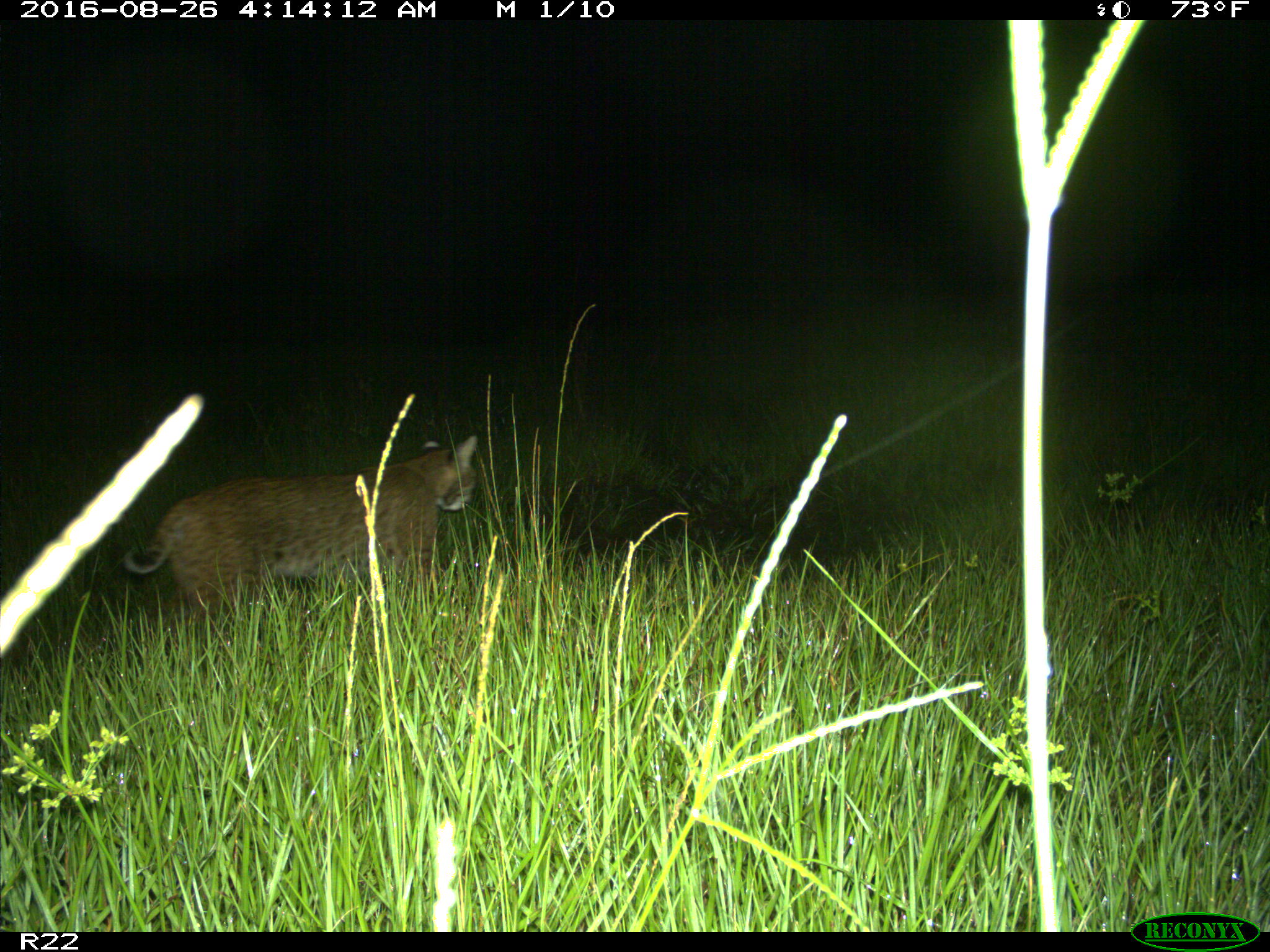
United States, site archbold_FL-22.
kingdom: Animalia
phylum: Chordata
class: Mammalia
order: Carnivora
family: Felidae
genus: Lynx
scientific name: Lynx rufus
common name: bobcat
Lynx rufus (bobcat).